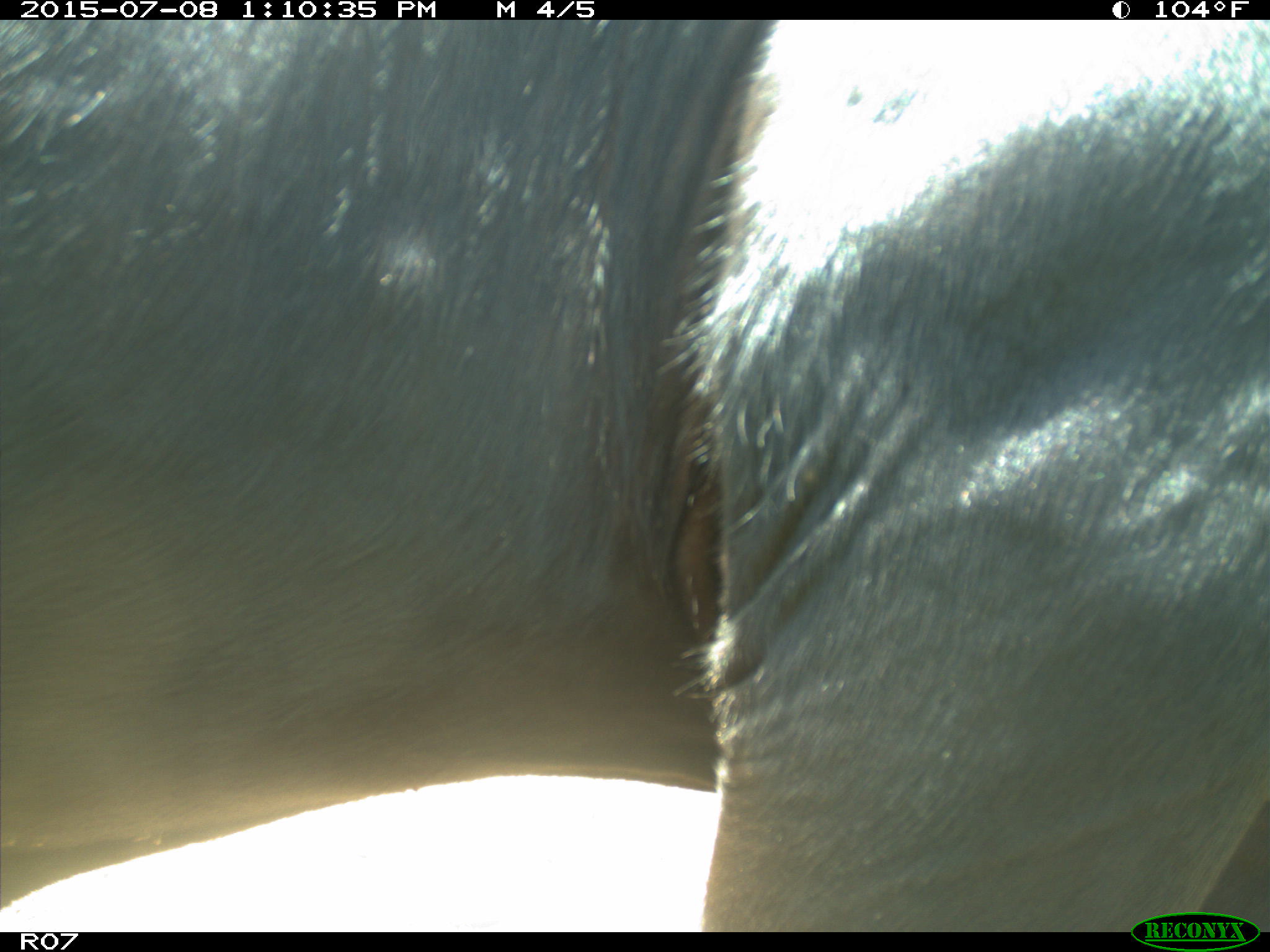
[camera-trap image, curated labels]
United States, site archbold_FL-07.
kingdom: Animalia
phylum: Chordata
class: Mammalia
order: Artiodactyla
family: Bovidae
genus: Bos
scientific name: Bos taurus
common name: domestic cow